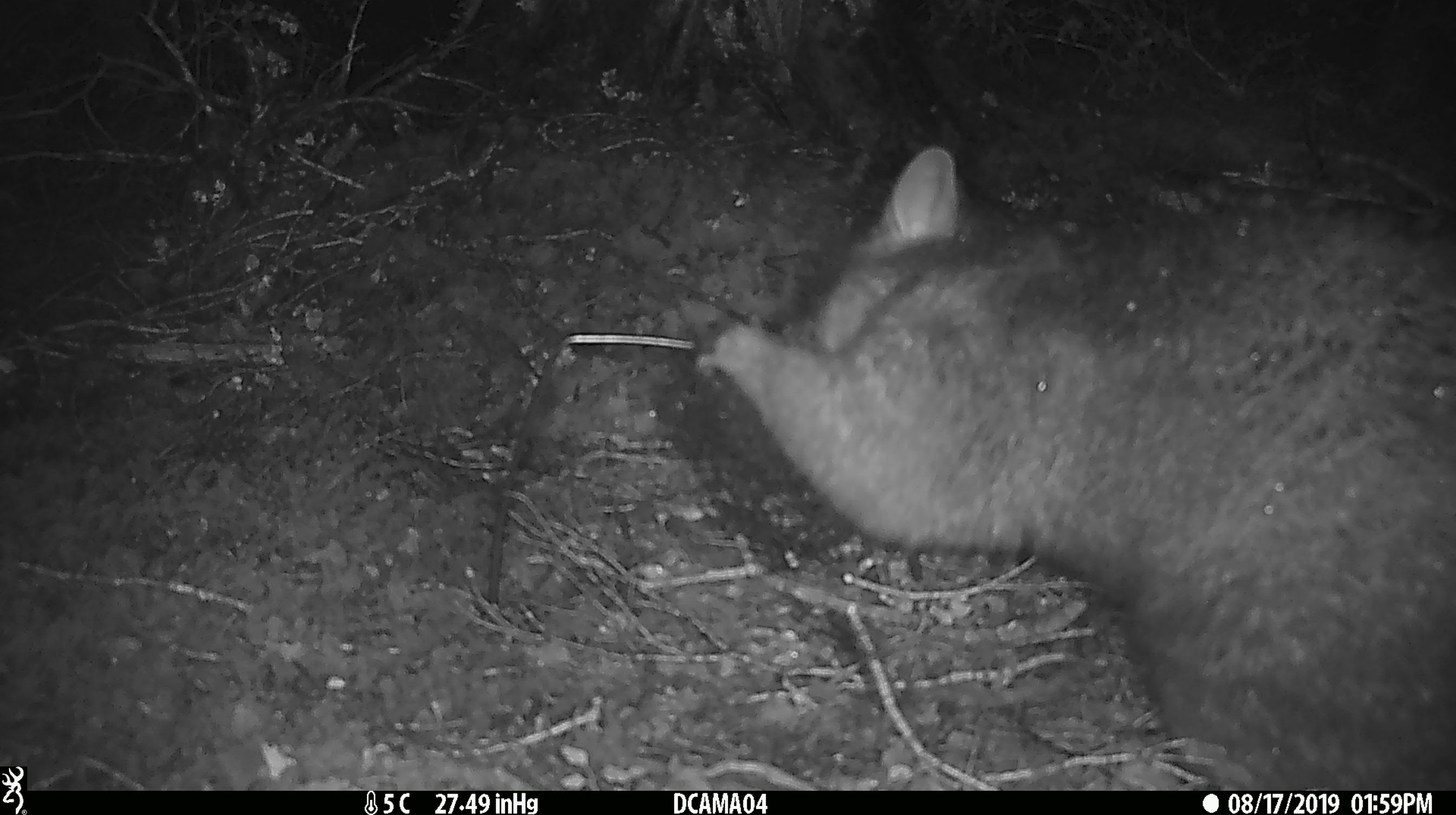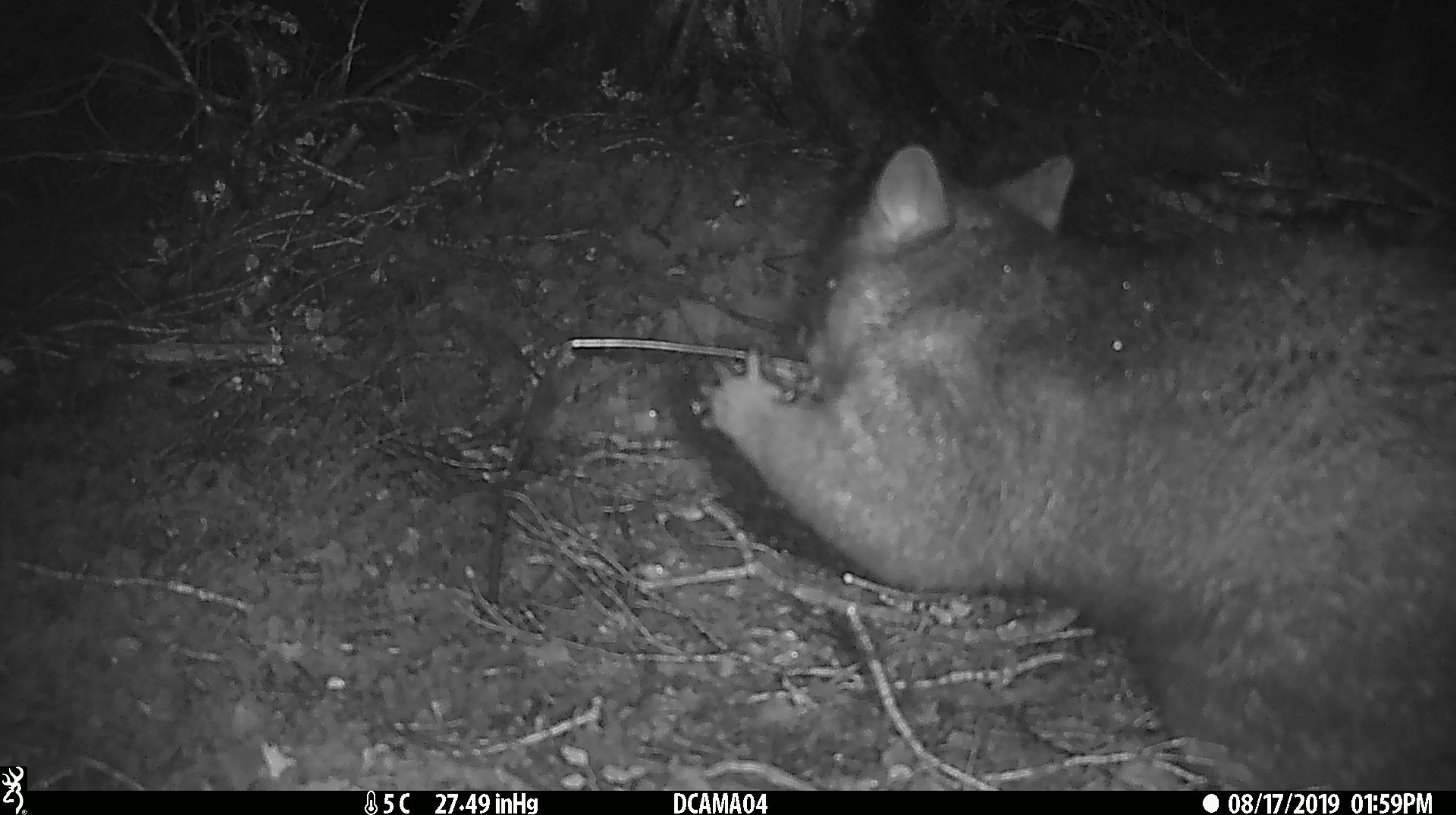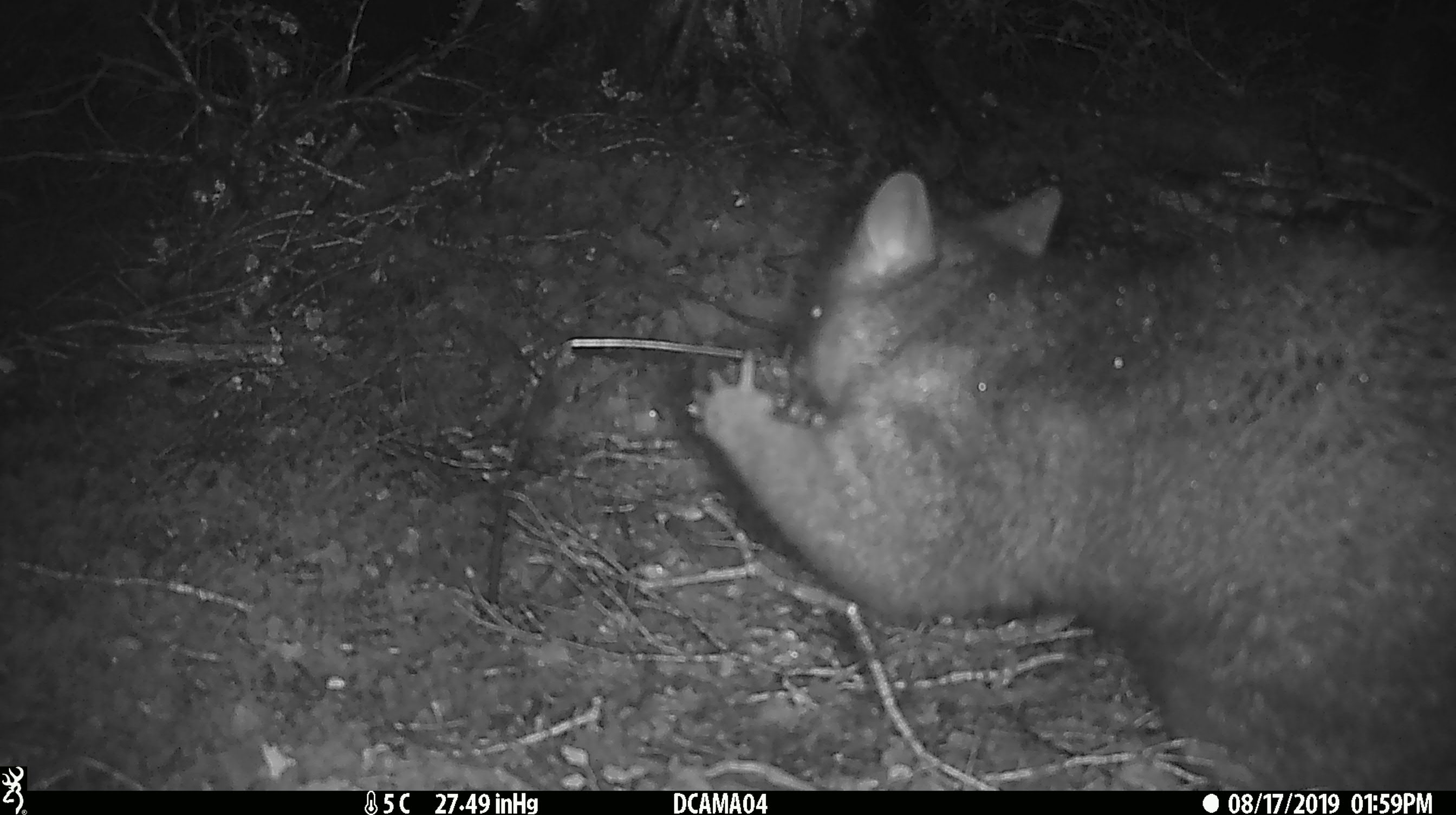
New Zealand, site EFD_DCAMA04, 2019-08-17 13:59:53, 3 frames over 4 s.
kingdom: Animalia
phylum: Chordata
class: Mammalia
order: Diprotodontia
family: Phalangeridae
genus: Trichosurus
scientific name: Trichosurus vulpecula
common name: common brushtail possum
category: possum